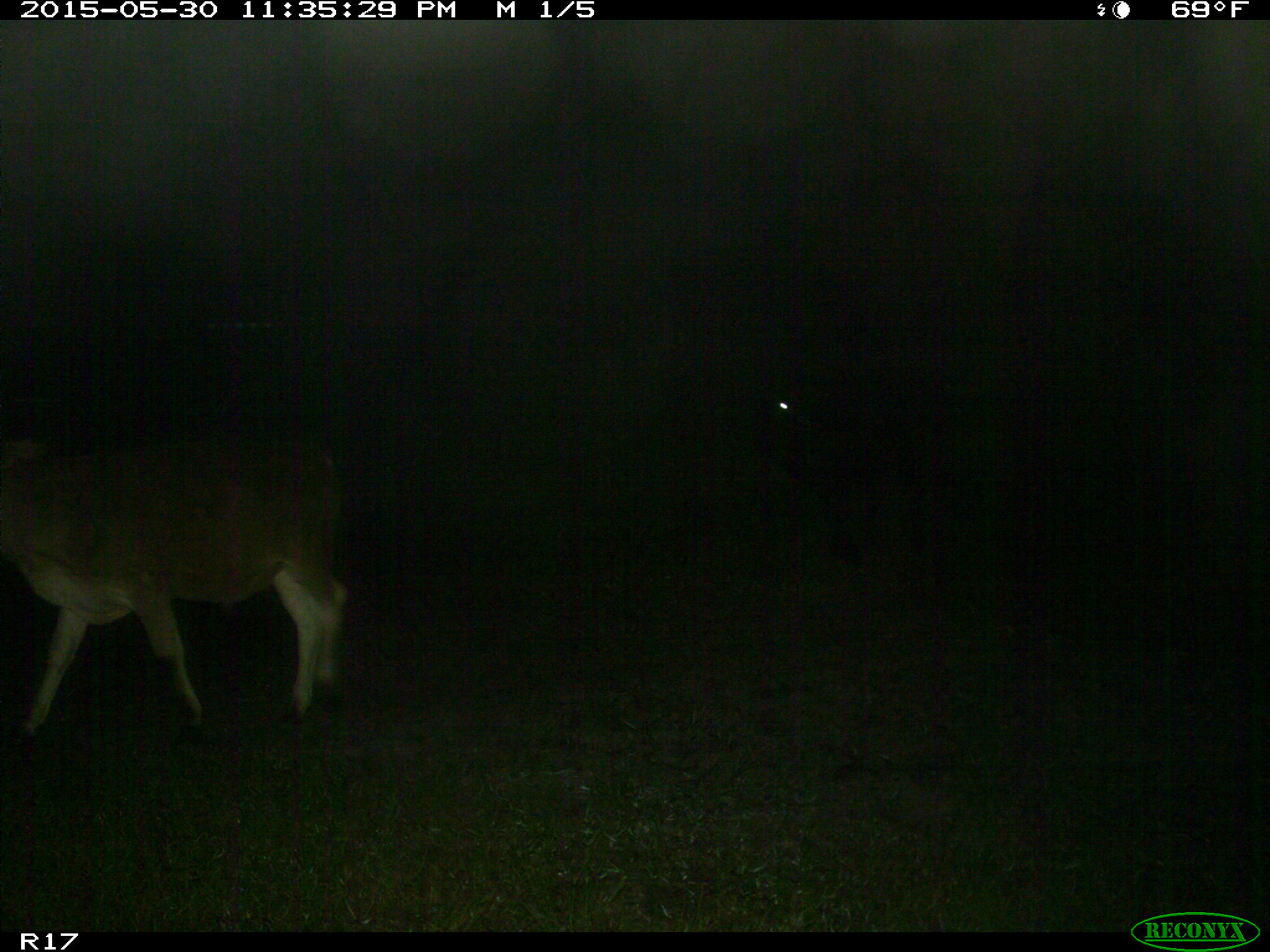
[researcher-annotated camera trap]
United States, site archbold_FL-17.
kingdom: Animalia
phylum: Chordata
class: Mammalia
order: Artiodactyla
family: Bovidae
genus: Bos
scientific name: Bos taurus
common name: domestic cow